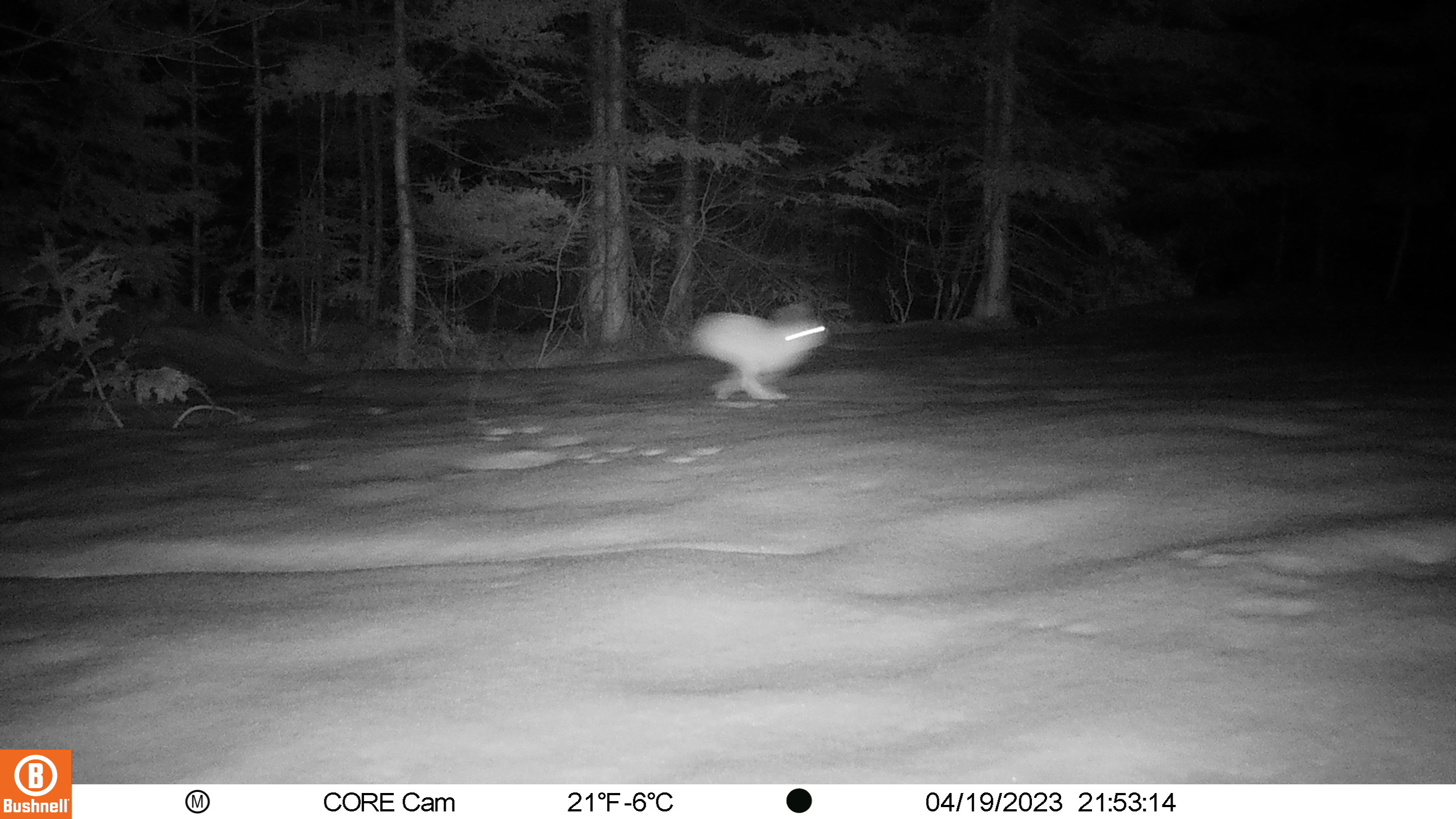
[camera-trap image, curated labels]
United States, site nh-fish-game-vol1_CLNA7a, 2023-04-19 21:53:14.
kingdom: Animalia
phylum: Chordata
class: Mammalia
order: Lagomorpha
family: Leporidae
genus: Lepus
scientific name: Lepus americanus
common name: snowshoe hare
Snowshoe hare (Lepus americanus).